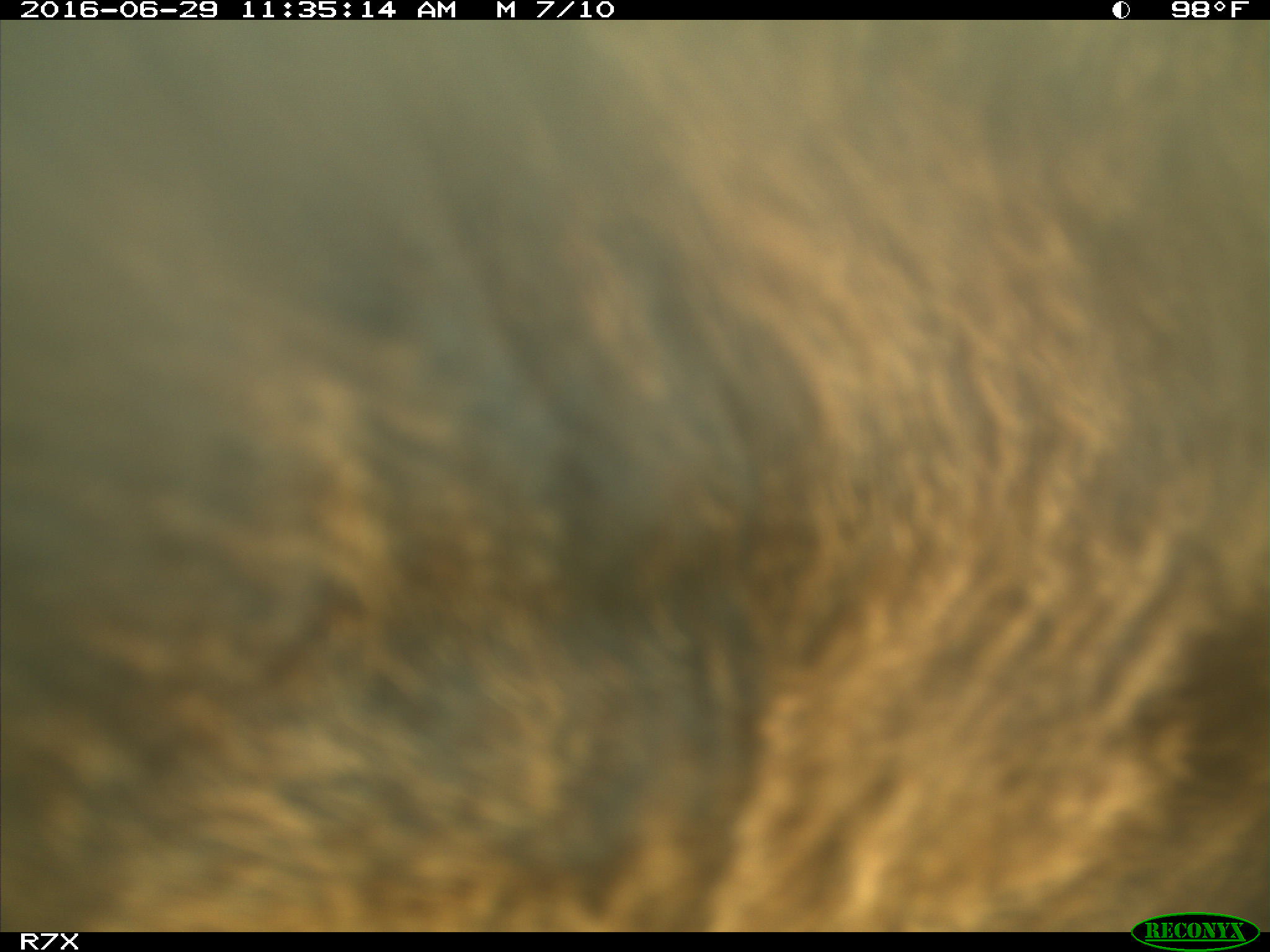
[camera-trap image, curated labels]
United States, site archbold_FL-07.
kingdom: Animalia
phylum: Chordata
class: Mammalia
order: Artiodactyla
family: Bovidae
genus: Bos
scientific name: Bos taurus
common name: domestic cow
Bos taurus (domestic cow).